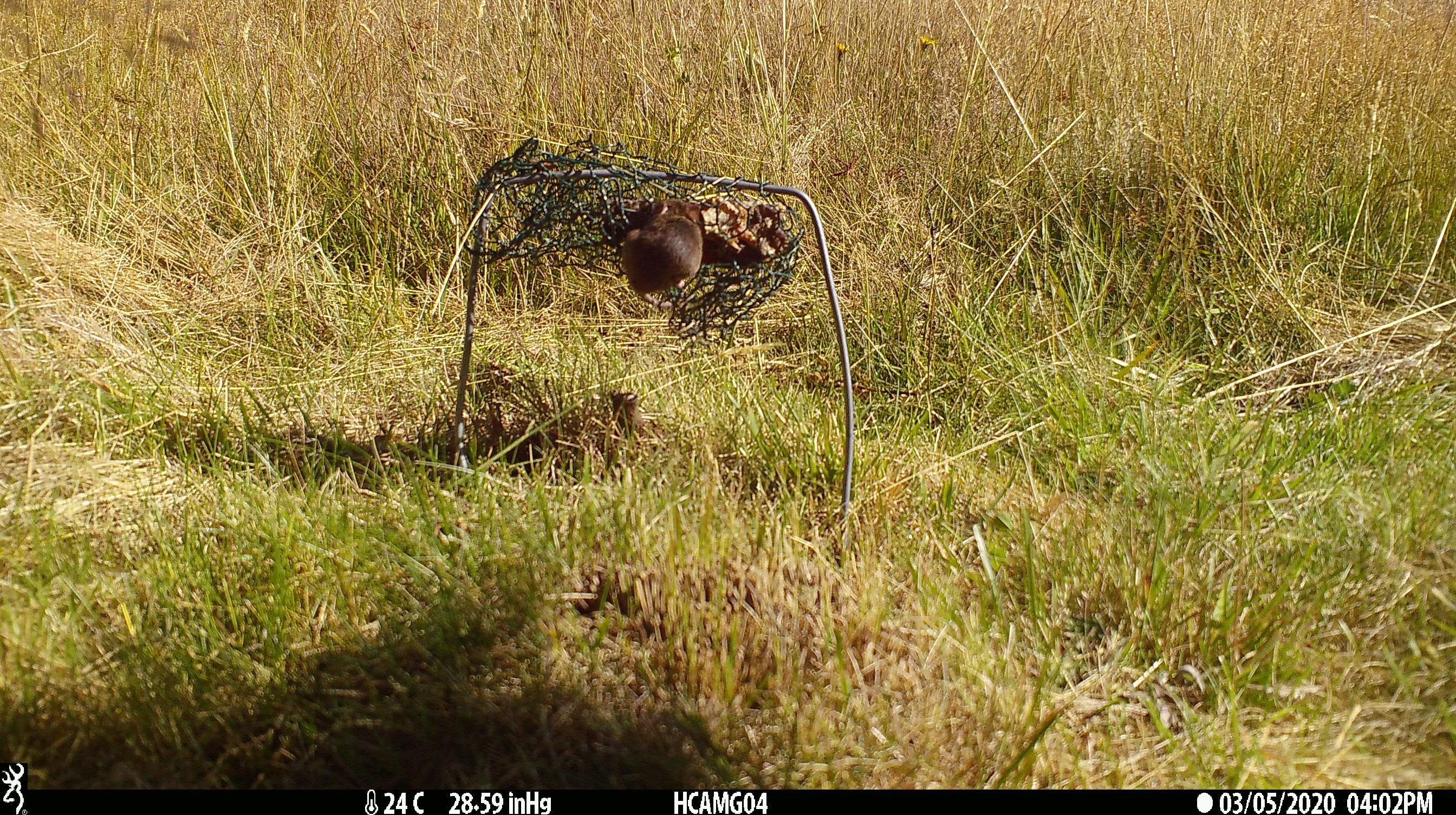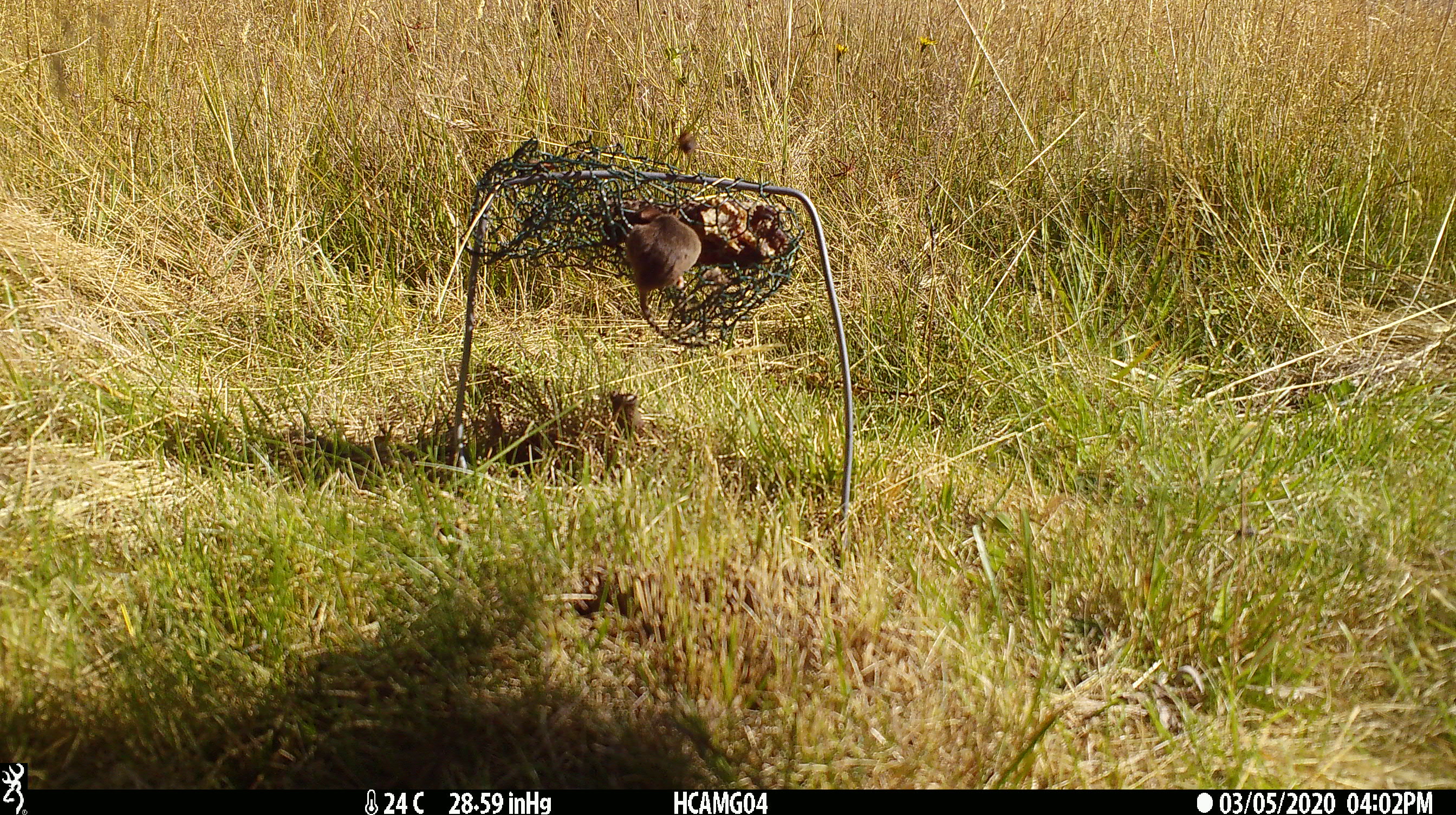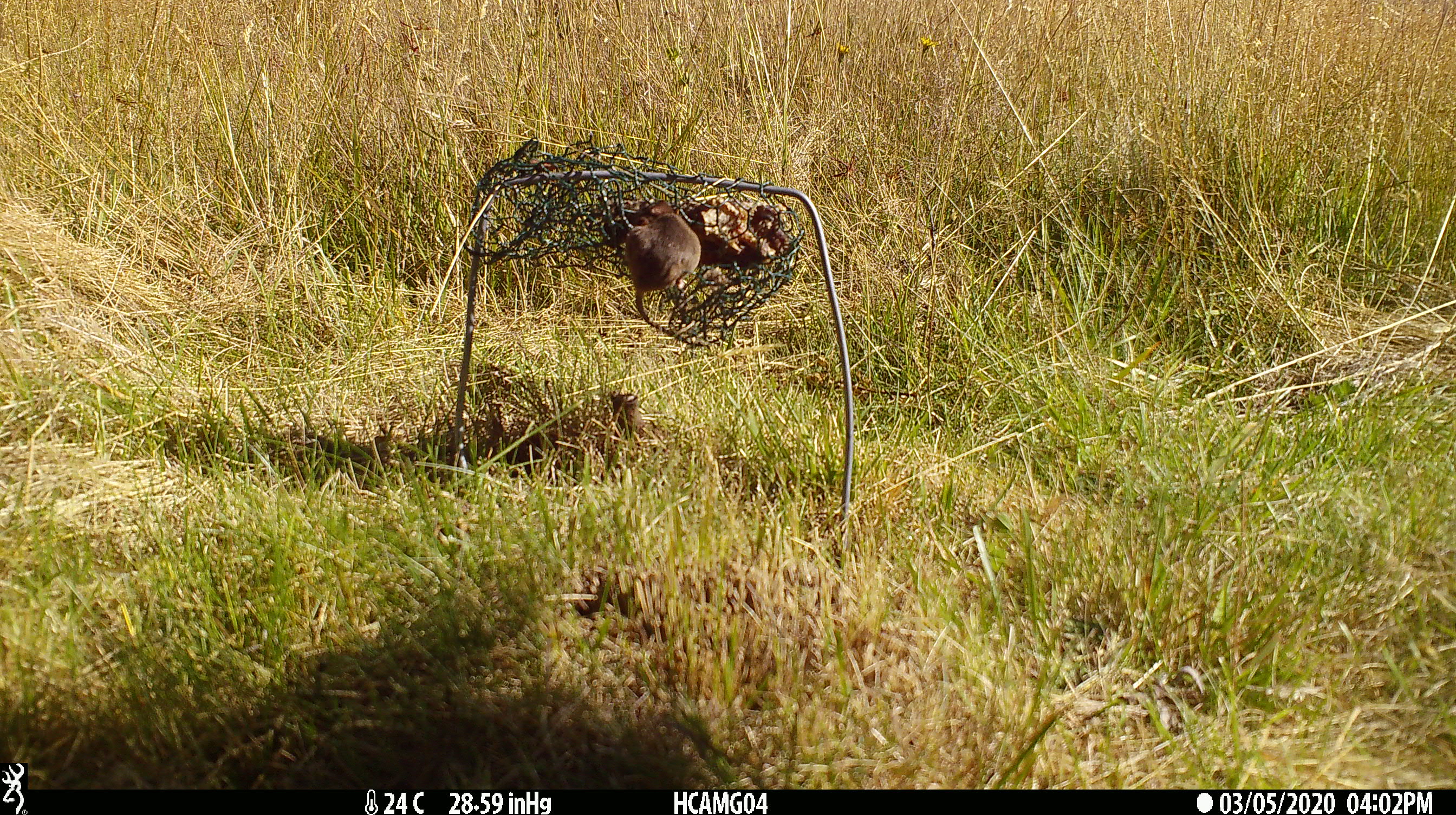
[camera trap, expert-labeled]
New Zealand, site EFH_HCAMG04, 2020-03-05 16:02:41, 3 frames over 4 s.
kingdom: Animalia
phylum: Chordata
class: Mammalia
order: Rodentia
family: Muridae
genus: Mus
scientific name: Mus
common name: mouse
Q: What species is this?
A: Mouse (Mus).